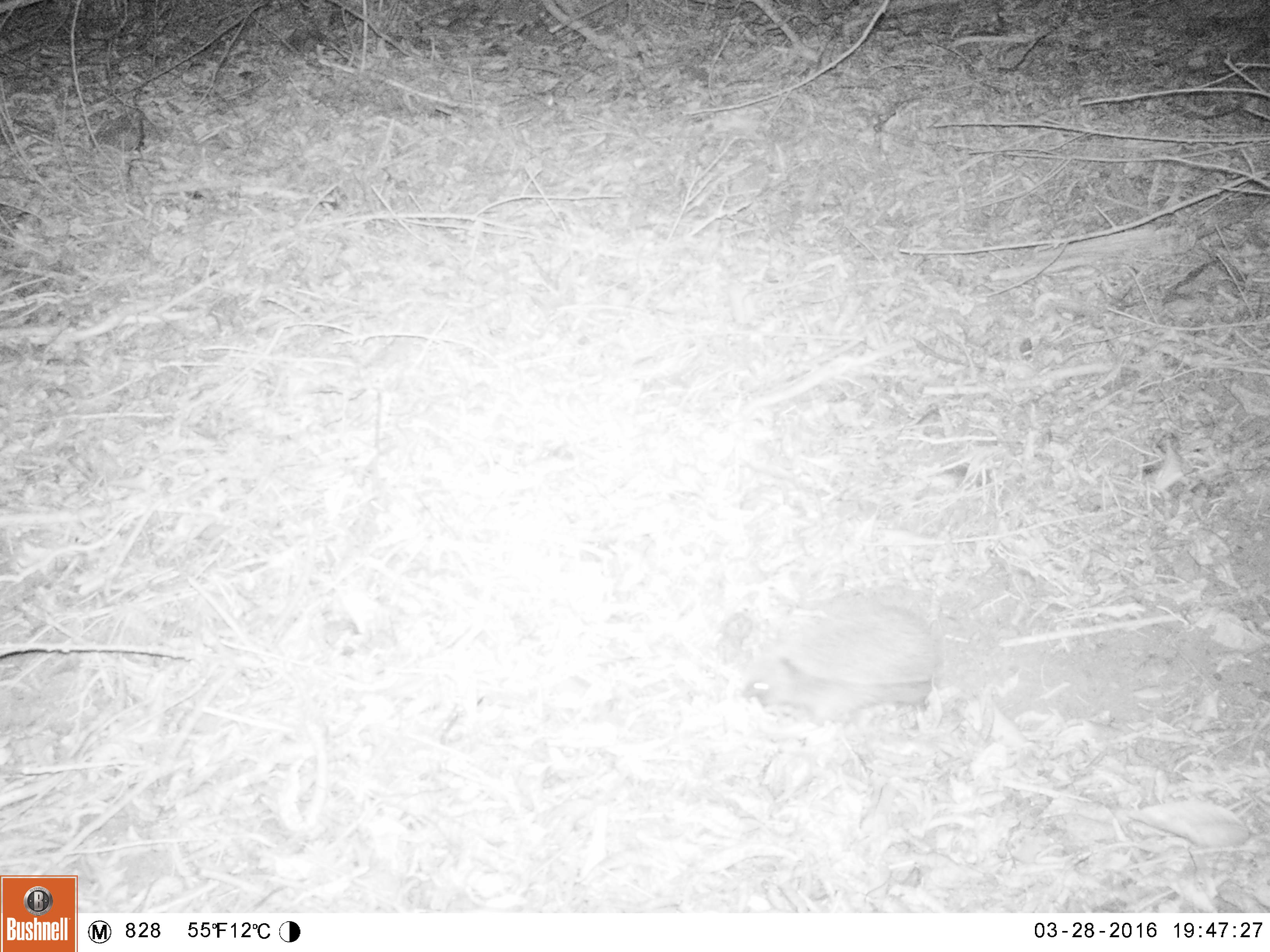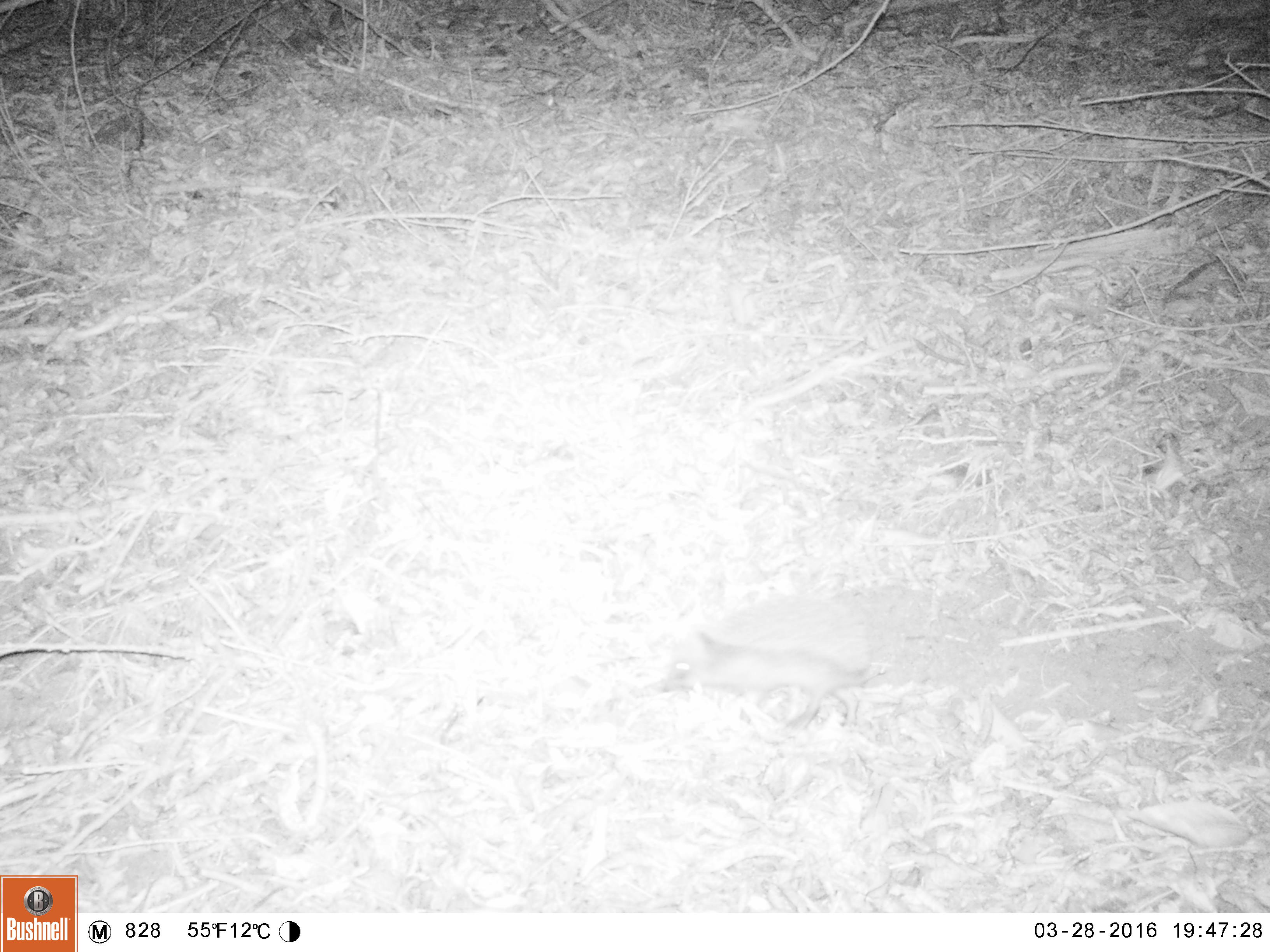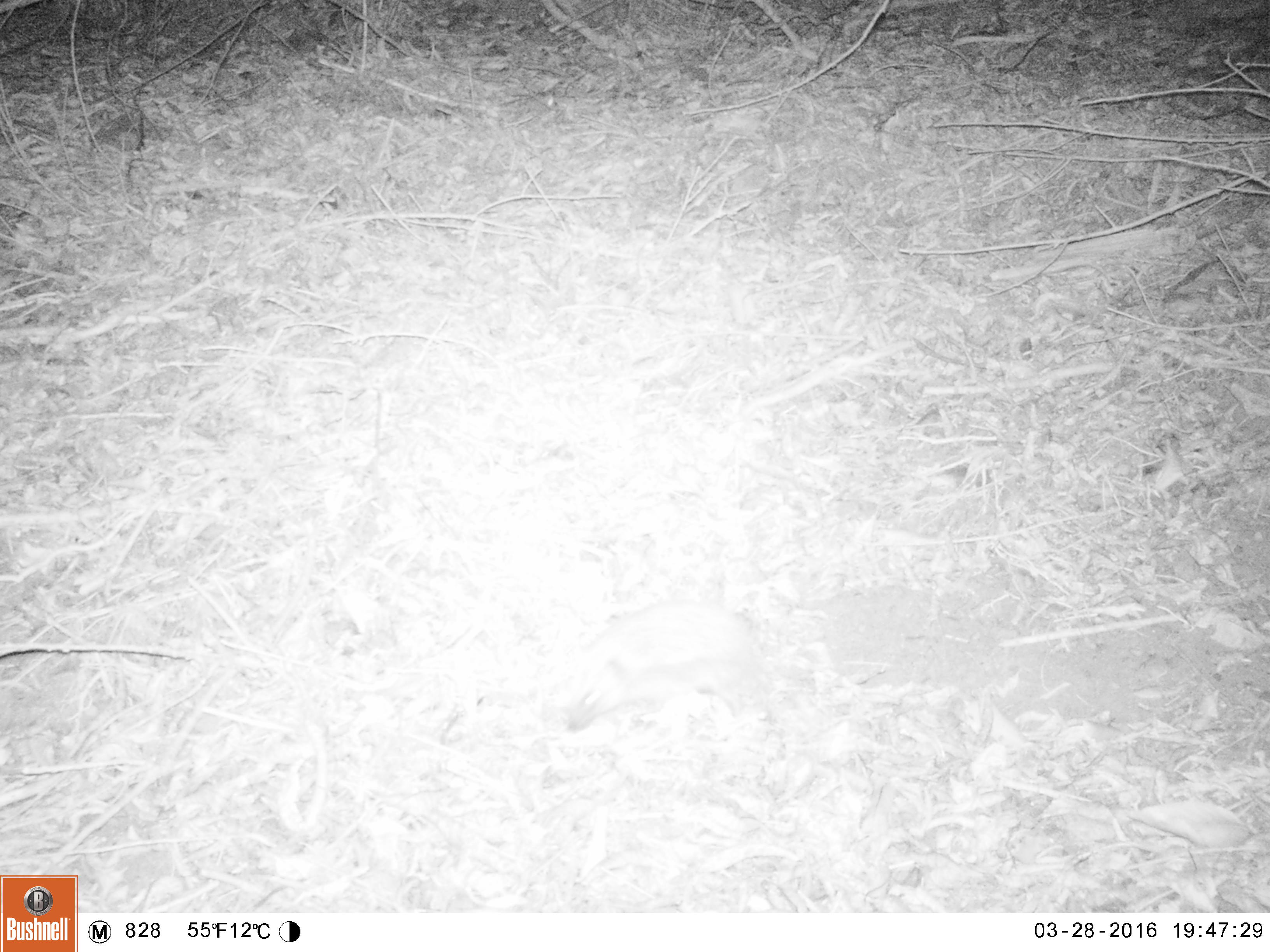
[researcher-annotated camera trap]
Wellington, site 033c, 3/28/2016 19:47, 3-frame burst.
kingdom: Animalia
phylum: Chordata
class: Mammalia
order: Eulipotyphla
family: Erinaceidae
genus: Erinaceus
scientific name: Erinaceus europaeus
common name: hedgehog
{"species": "hedgehog (Erinaceus europaeus)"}